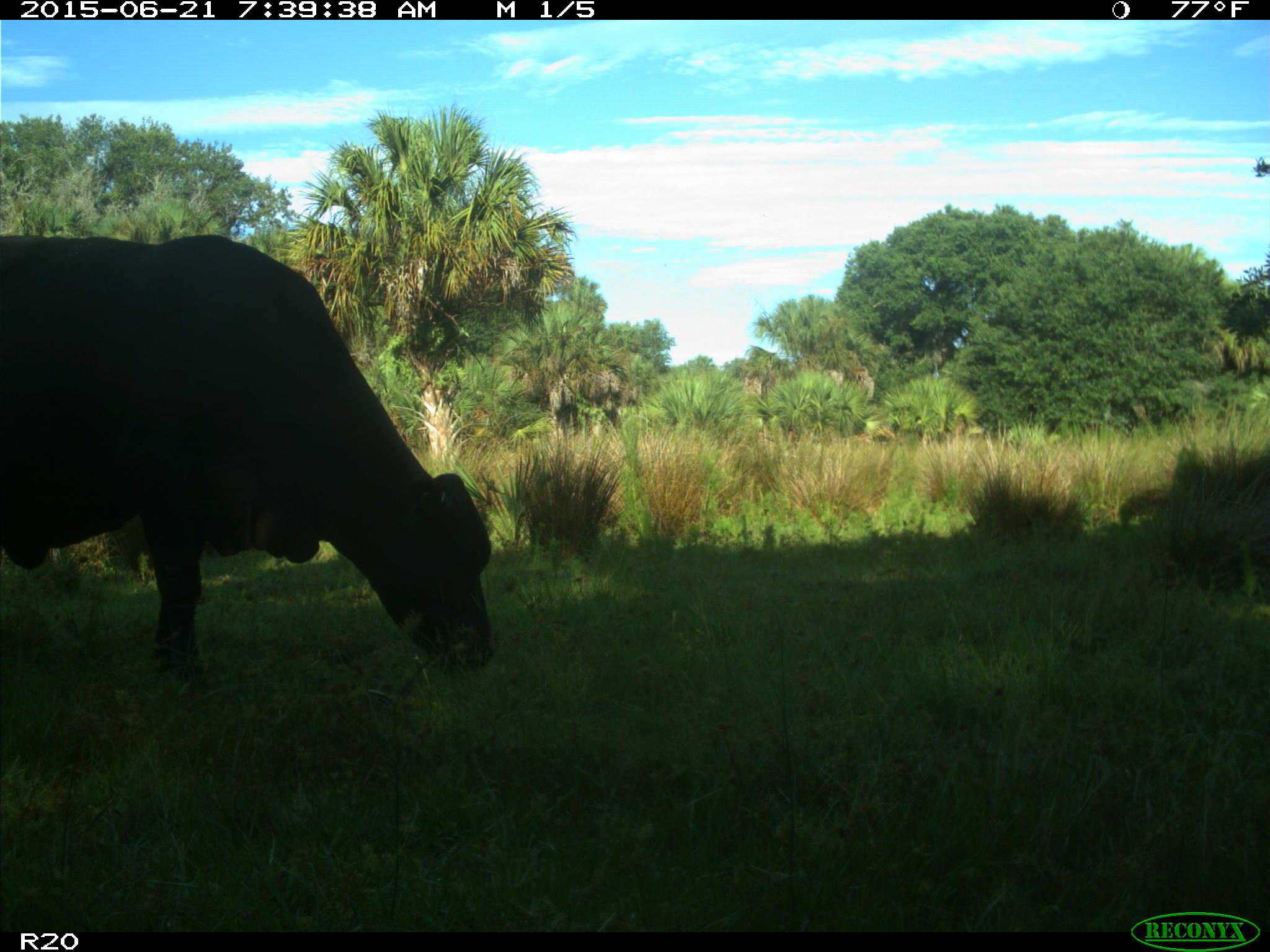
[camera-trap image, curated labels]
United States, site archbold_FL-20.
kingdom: Animalia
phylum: Chordata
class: Mammalia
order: Artiodactyla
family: Bovidae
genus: Bos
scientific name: Bos taurus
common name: domestic cow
Bos taurus (domestic cow).